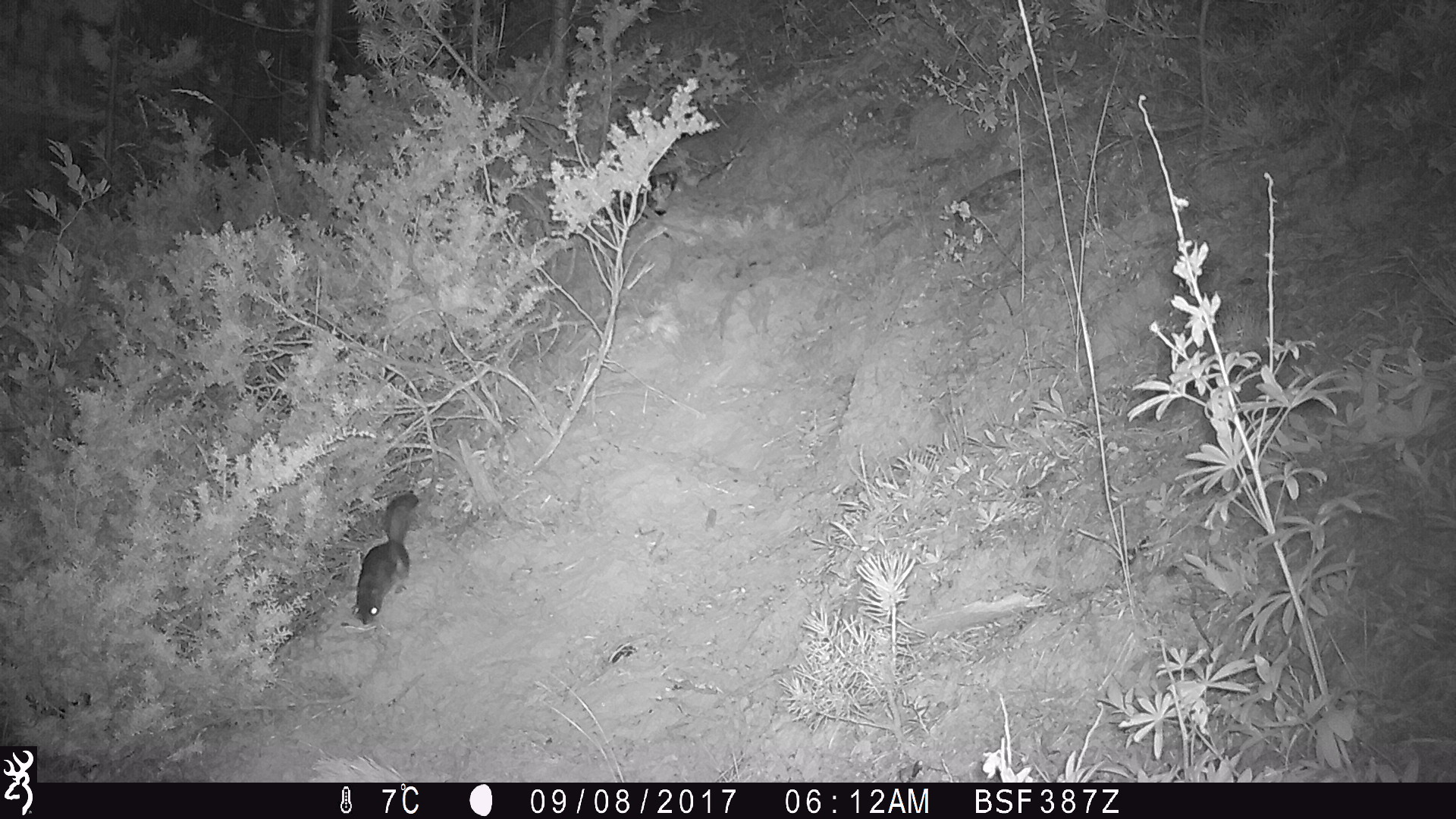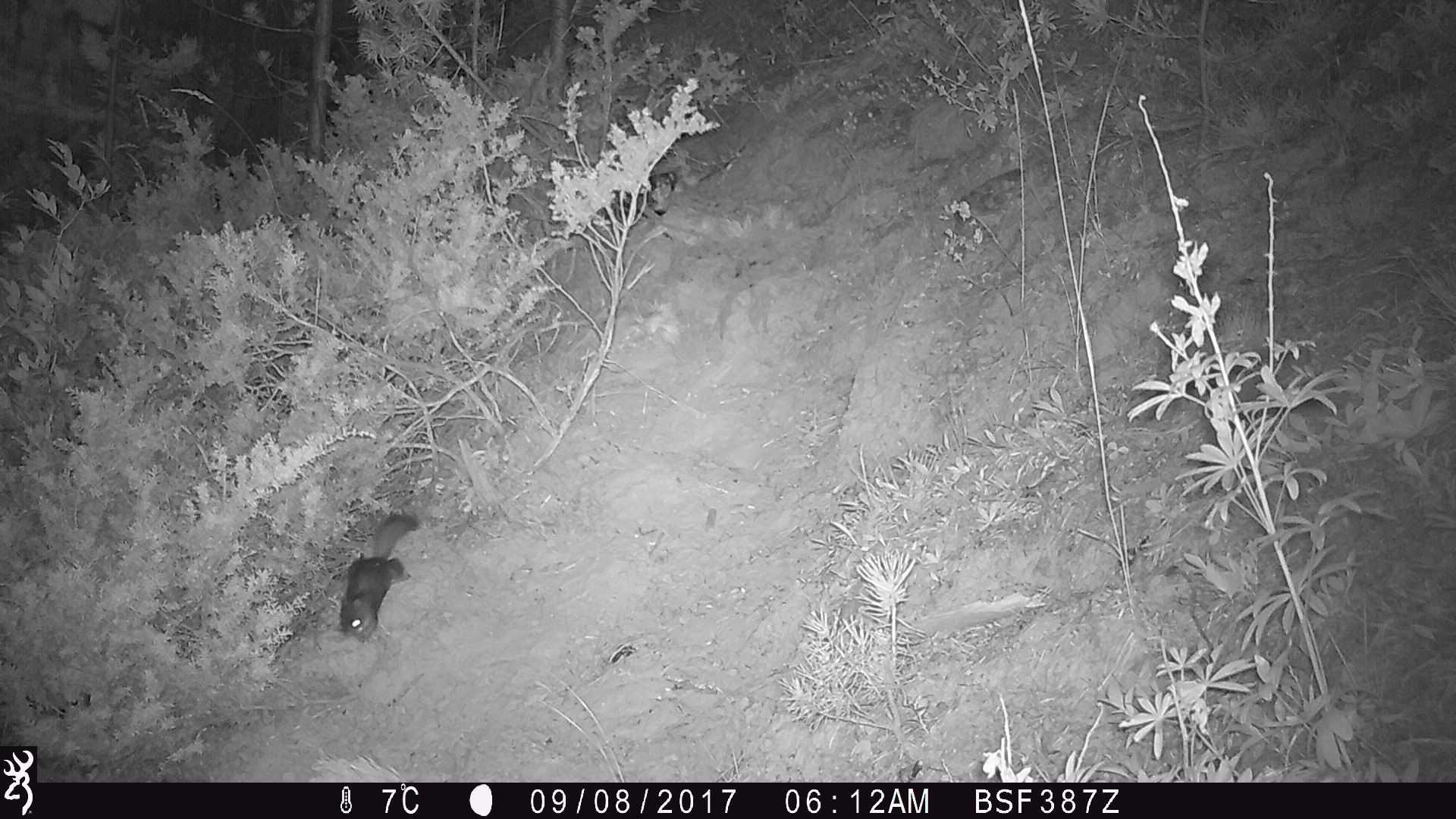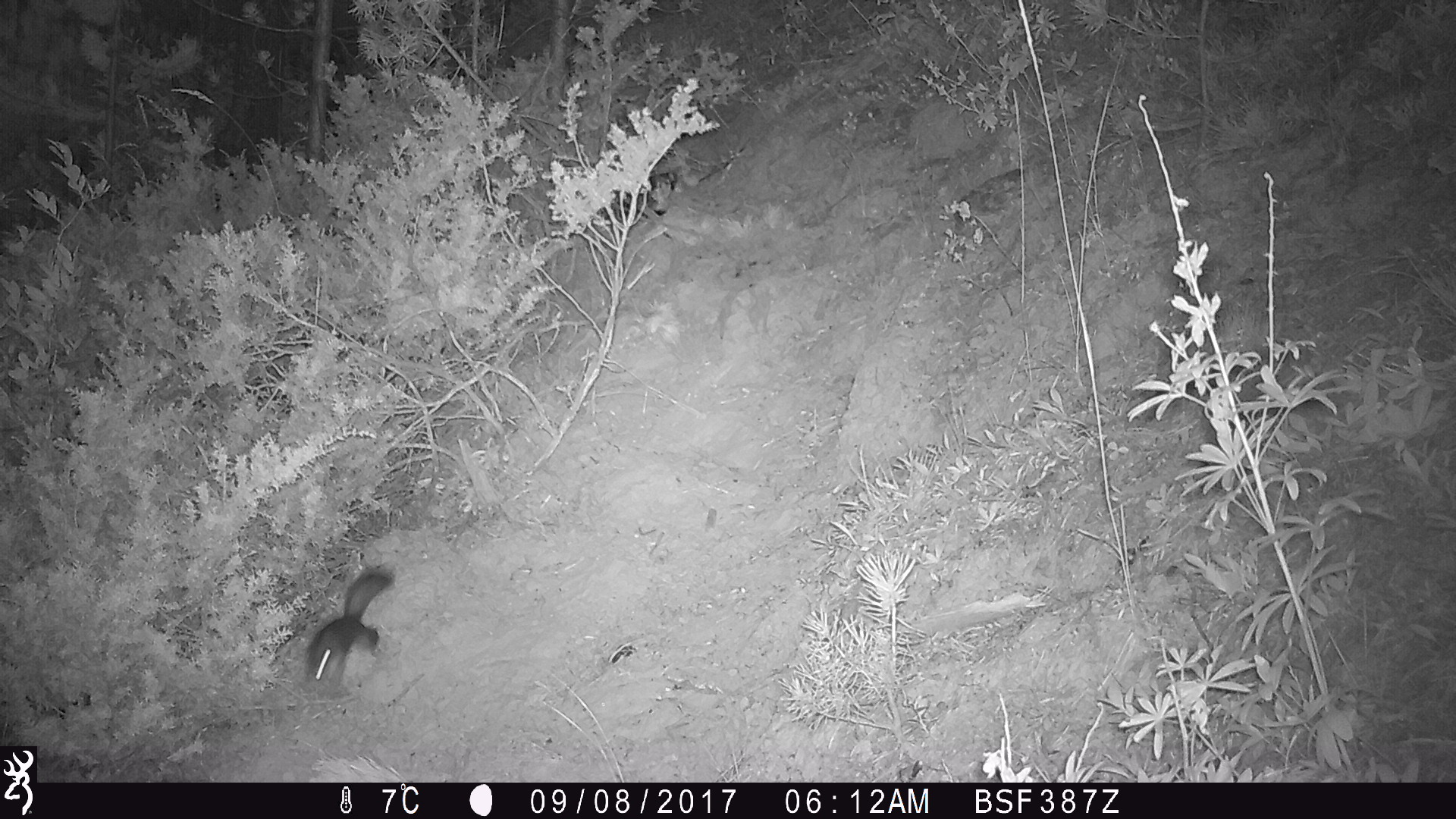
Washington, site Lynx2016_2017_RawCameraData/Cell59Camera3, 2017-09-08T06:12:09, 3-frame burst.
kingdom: Animalia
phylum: Chordata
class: Mammalia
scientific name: Mammalia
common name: small mammal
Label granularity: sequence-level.